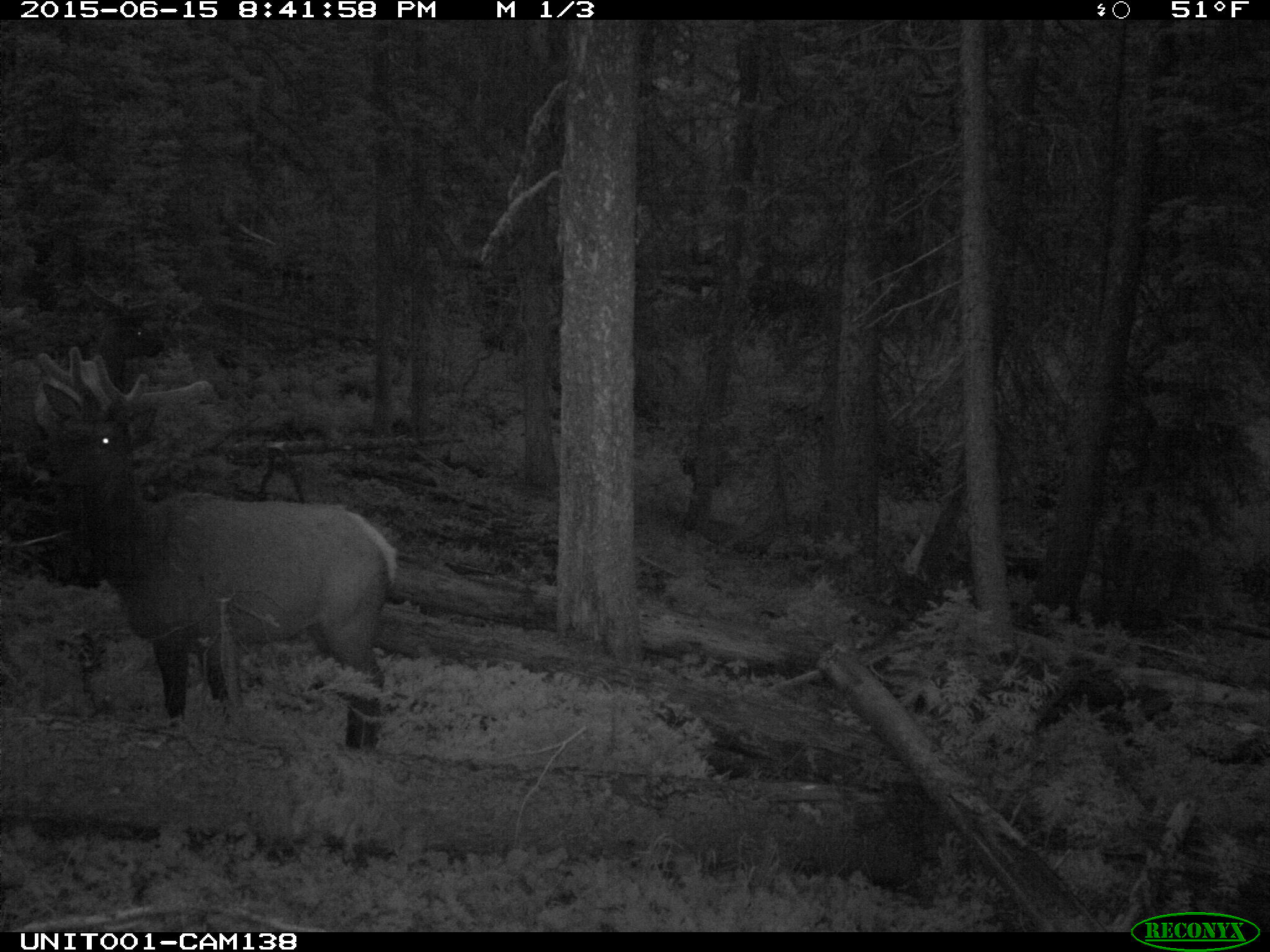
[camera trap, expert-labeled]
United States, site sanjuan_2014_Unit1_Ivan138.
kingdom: Animalia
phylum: Chordata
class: Mammalia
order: Artiodactyla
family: Cervidae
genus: Cervus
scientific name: Cervus elaphus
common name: red deer